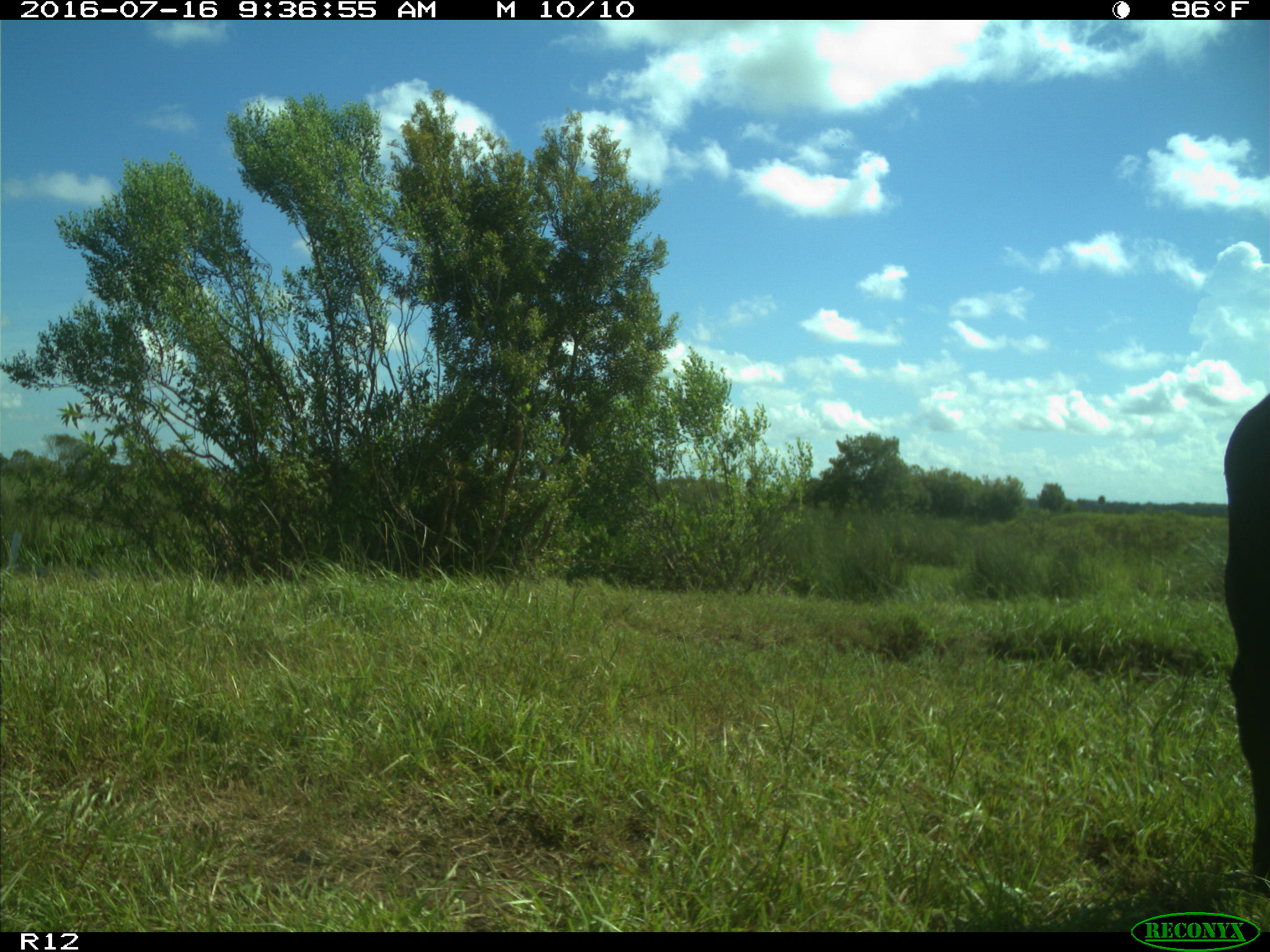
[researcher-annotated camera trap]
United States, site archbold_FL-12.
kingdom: Animalia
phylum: Chordata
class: Mammalia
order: Artiodactyla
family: Bovidae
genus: Bos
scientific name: Bos taurus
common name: domestic cow